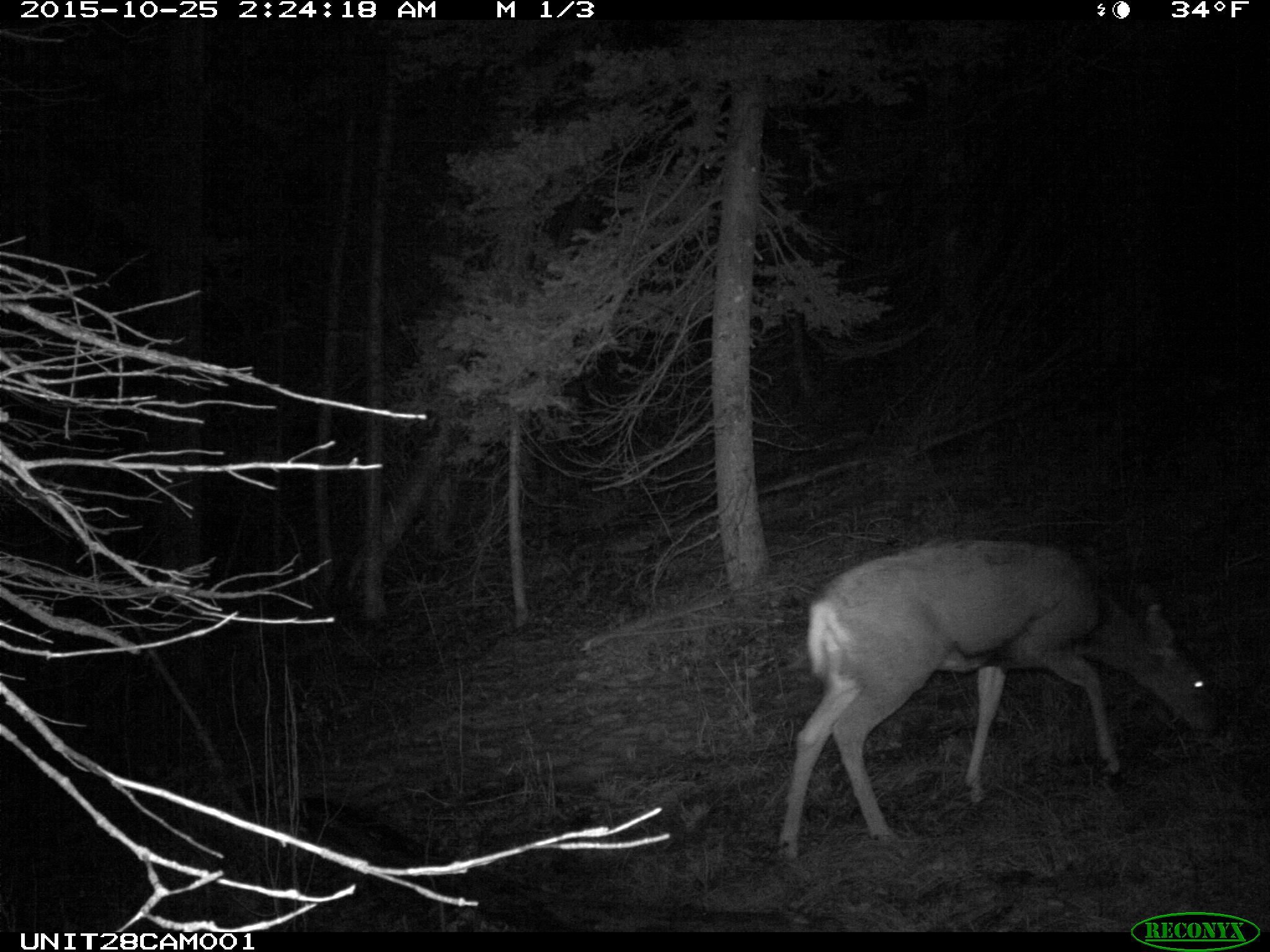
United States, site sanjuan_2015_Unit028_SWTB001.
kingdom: Animalia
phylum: Chordata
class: Mammalia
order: Artiodactyla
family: Cervidae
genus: Odocoileus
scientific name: Odocoileus hemionus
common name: mule deer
Odocoileus hemionus (mule deer).